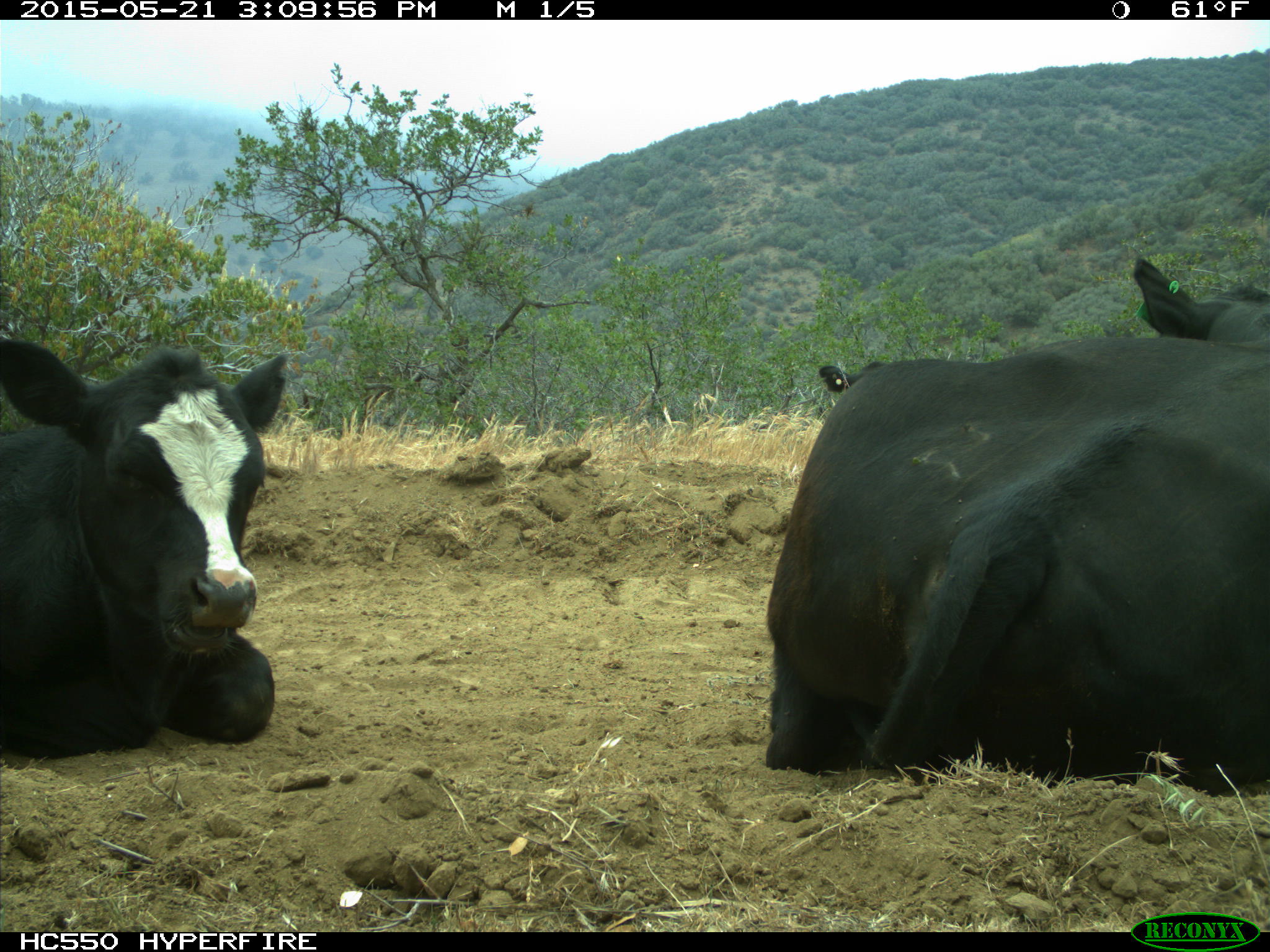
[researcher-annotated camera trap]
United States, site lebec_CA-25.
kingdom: Animalia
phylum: Chordata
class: Mammalia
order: Artiodactyla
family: Bovidae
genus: Bos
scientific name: Bos taurus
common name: domestic cow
Bos taurus (domestic cow).